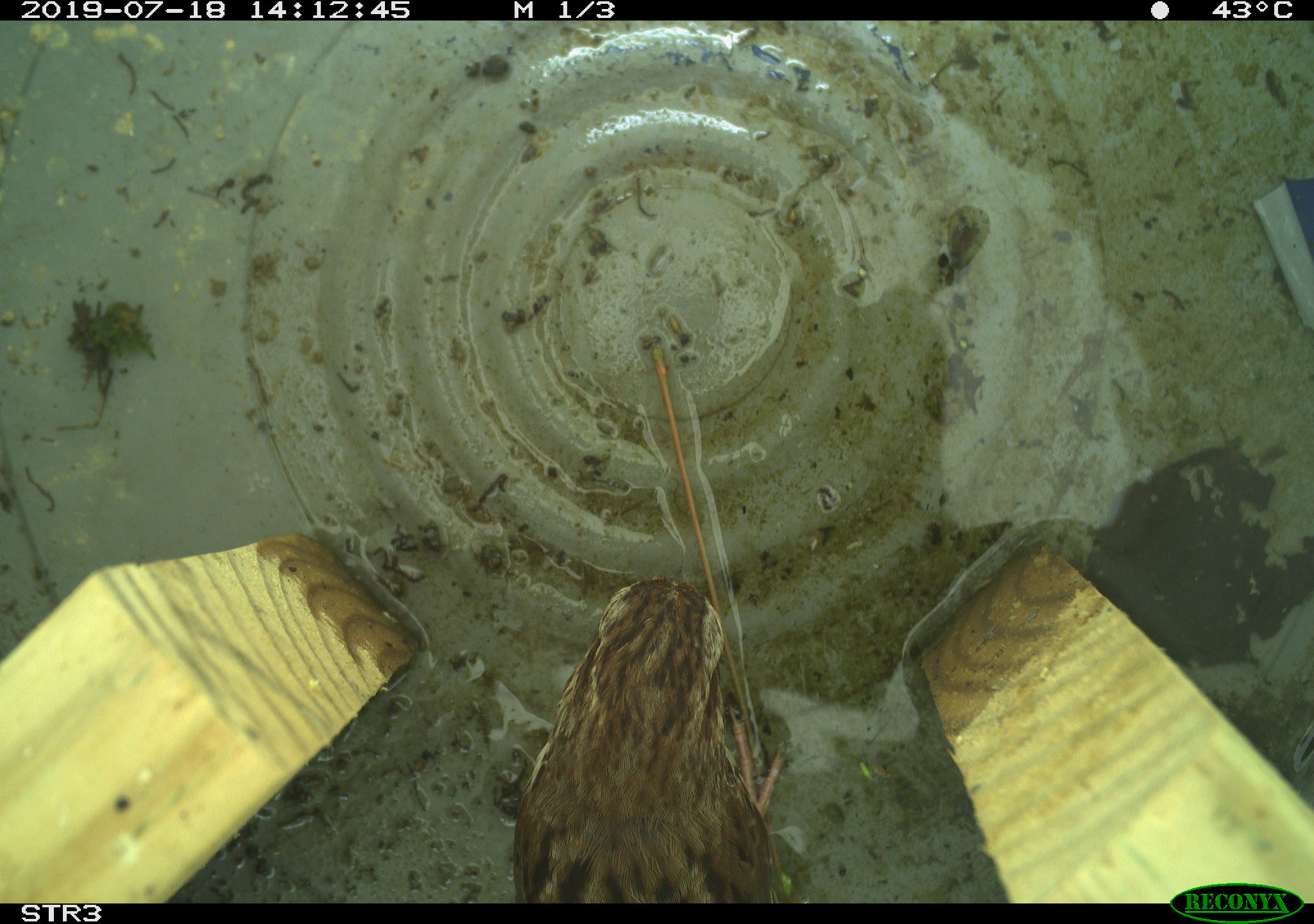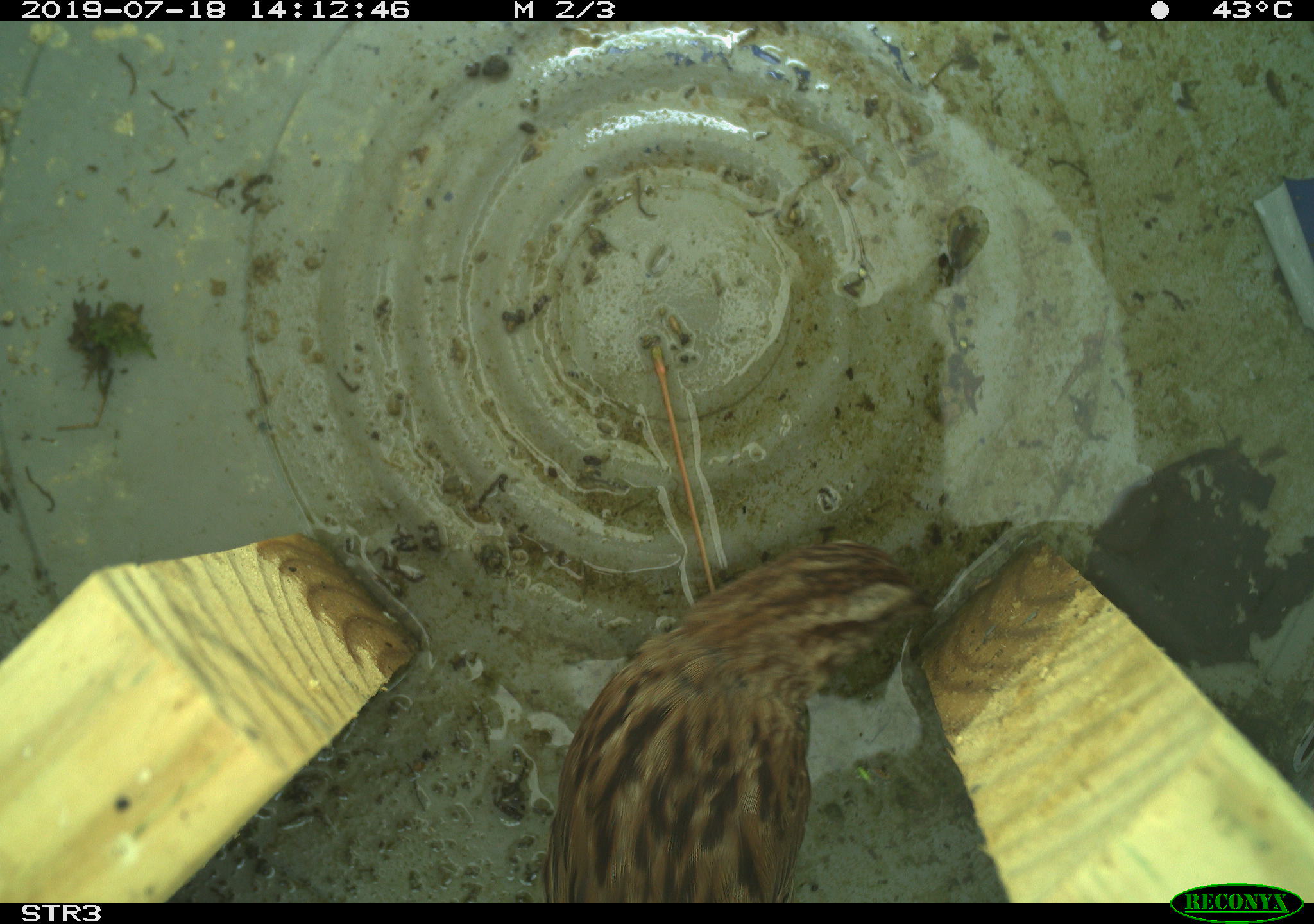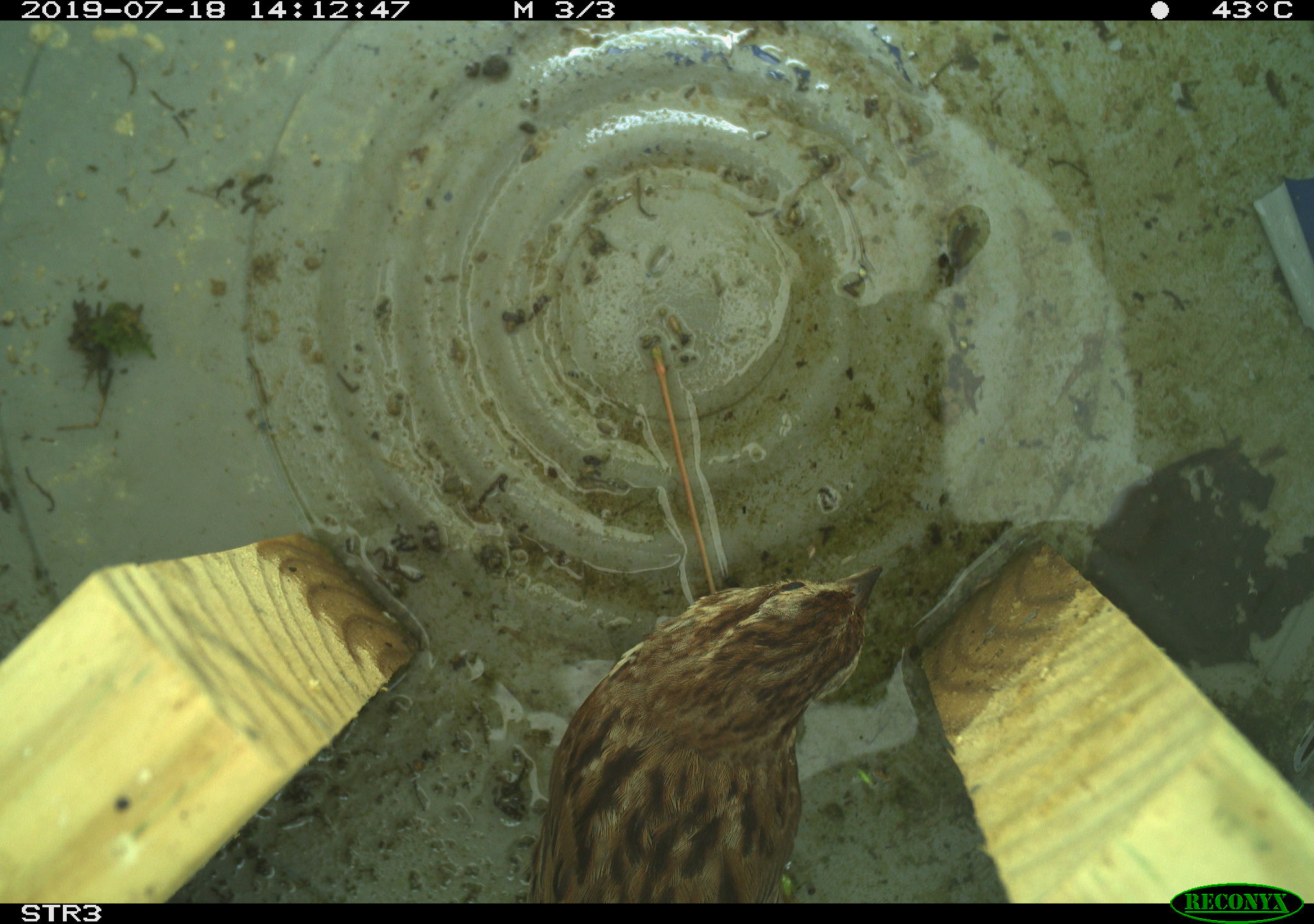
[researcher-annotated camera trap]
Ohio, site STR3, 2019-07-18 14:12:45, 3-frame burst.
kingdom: Animalia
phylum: Chordata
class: Aves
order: Passeriformes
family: Passerellidae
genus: Melospiza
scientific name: Melospiza melodia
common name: song sparrow